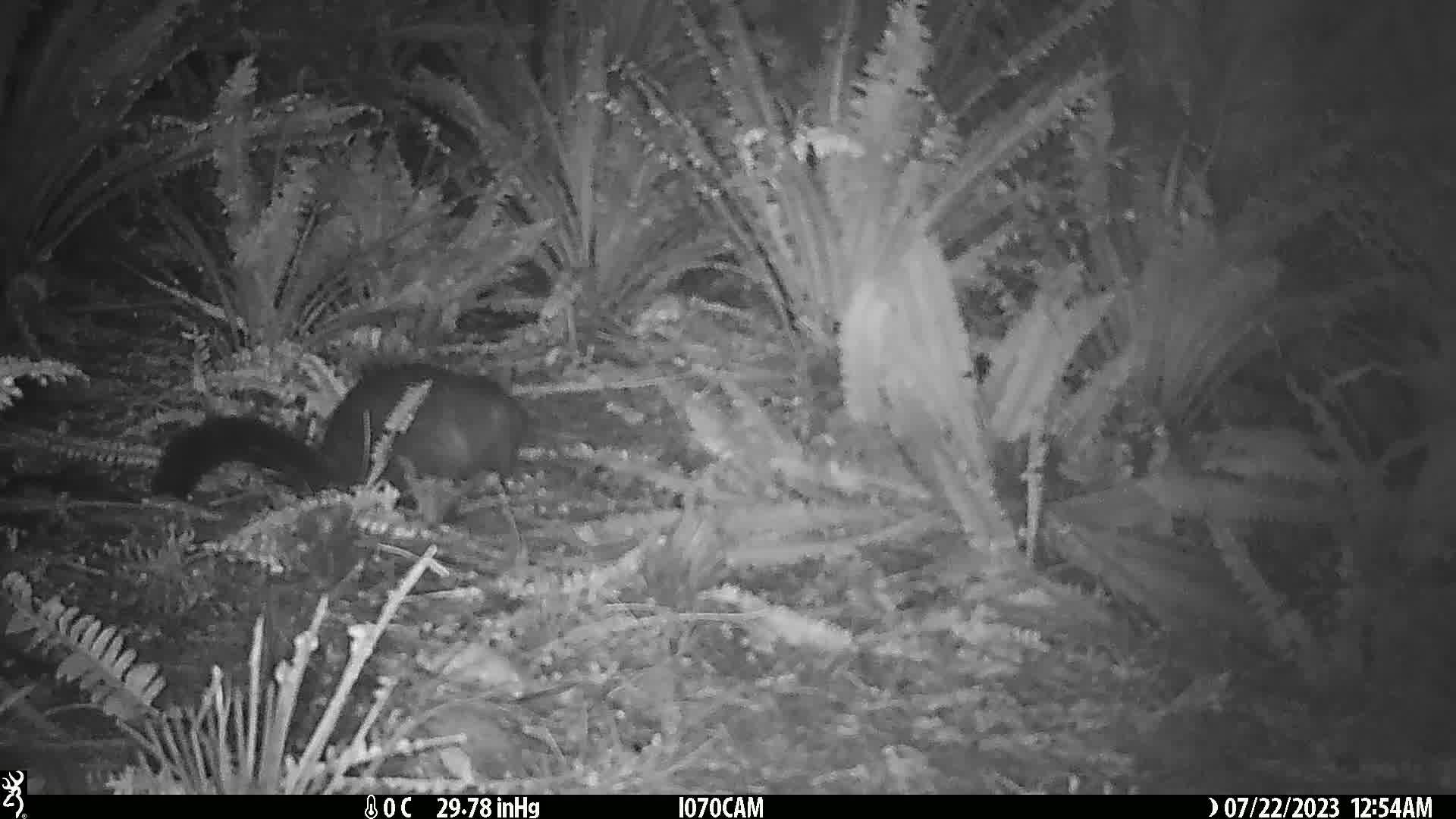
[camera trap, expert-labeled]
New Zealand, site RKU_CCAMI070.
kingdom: Animalia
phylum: Chordata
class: Mammalia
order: Diprotodontia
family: Phalangeridae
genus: Trichosurus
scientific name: Trichosurus vulpecula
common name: common brushtail possum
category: possum